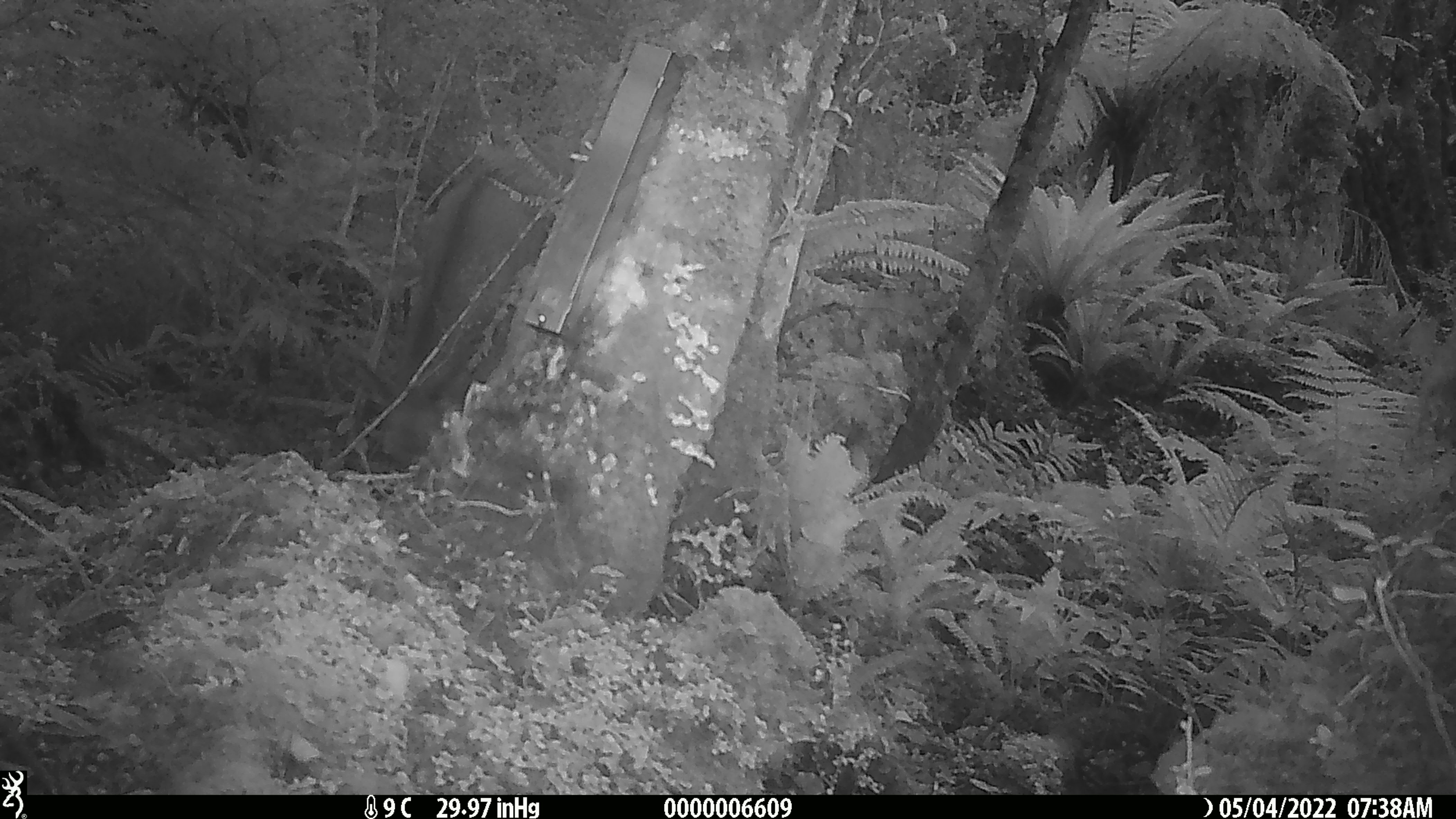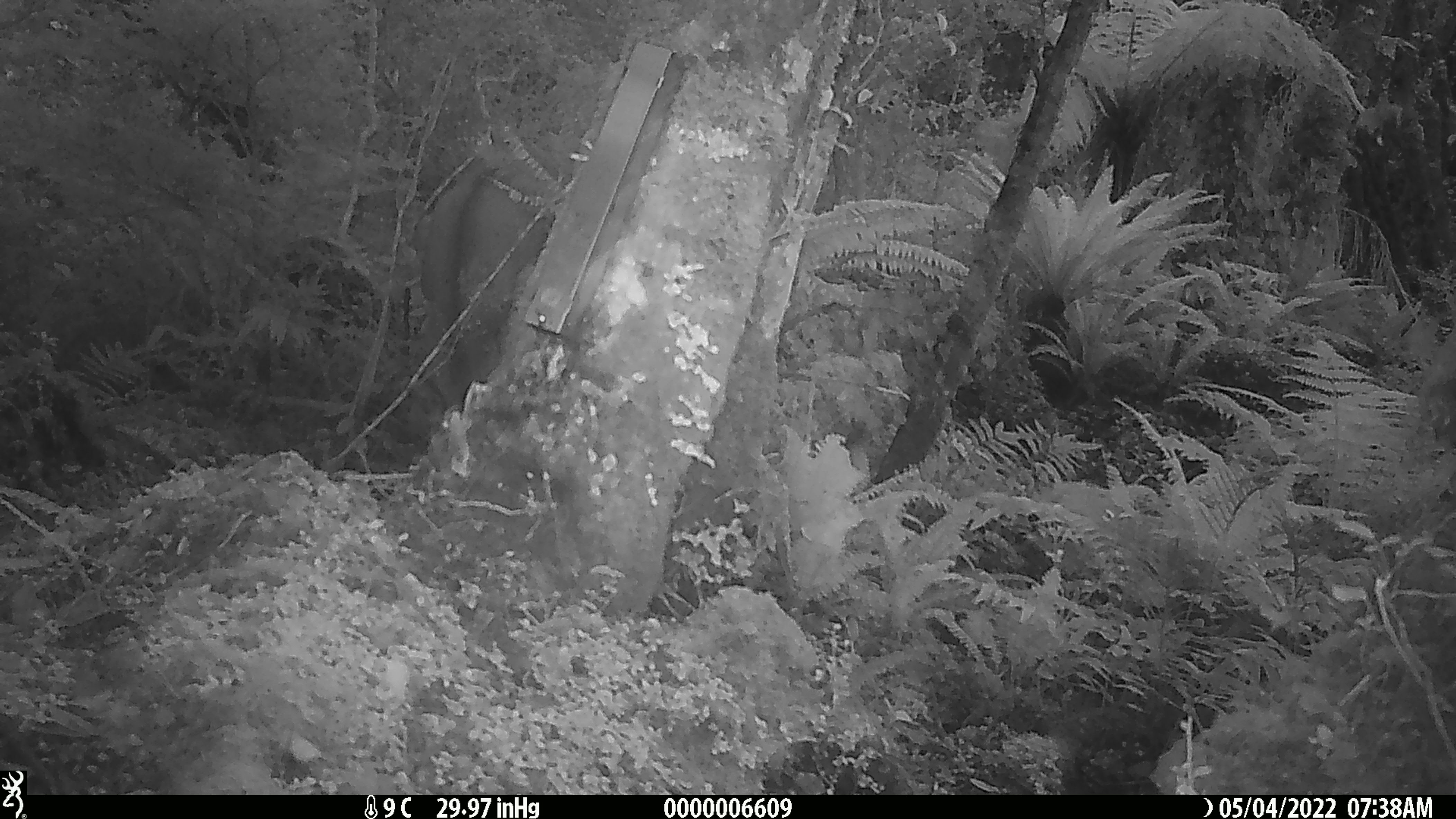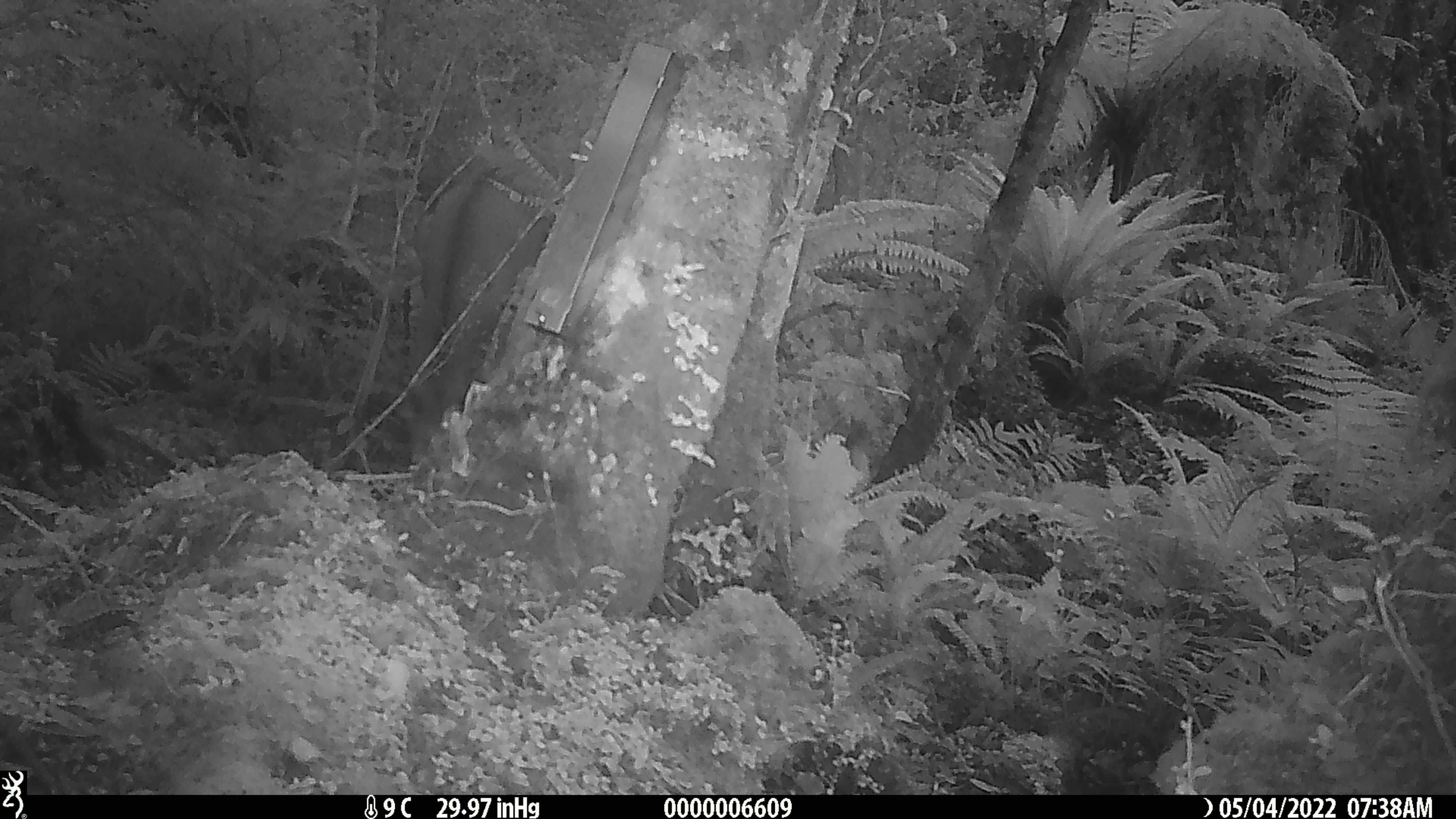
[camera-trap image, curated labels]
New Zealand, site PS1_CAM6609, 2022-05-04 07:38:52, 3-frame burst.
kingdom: Animalia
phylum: Chordata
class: Mammalia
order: Artiodactyla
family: Cervidae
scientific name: Cervidae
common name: deer